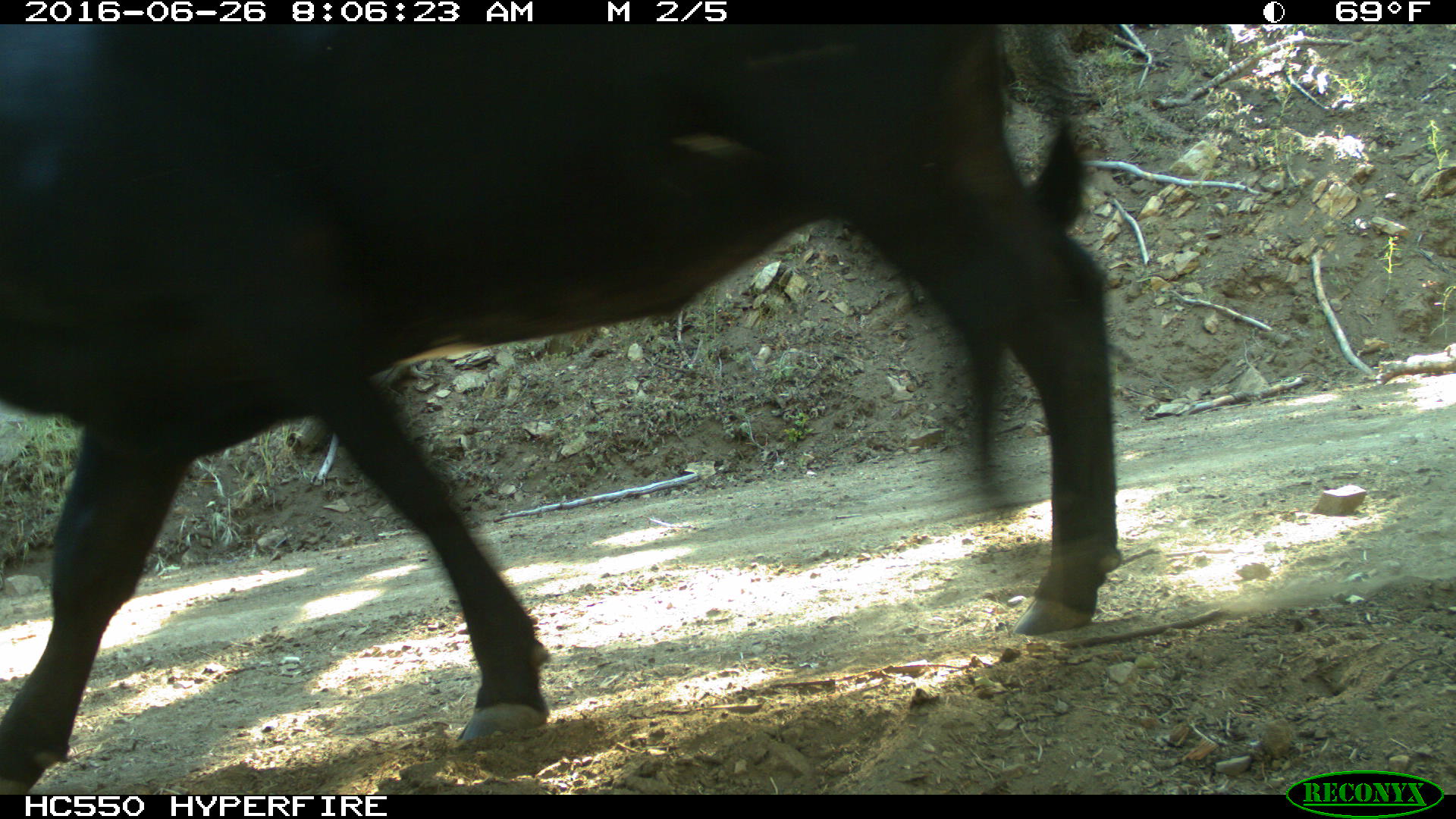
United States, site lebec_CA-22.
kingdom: Animalia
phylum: Chordata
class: Mammalia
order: Artiodactyla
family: Bovidae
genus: Bos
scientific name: Bos taurus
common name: domestic cow